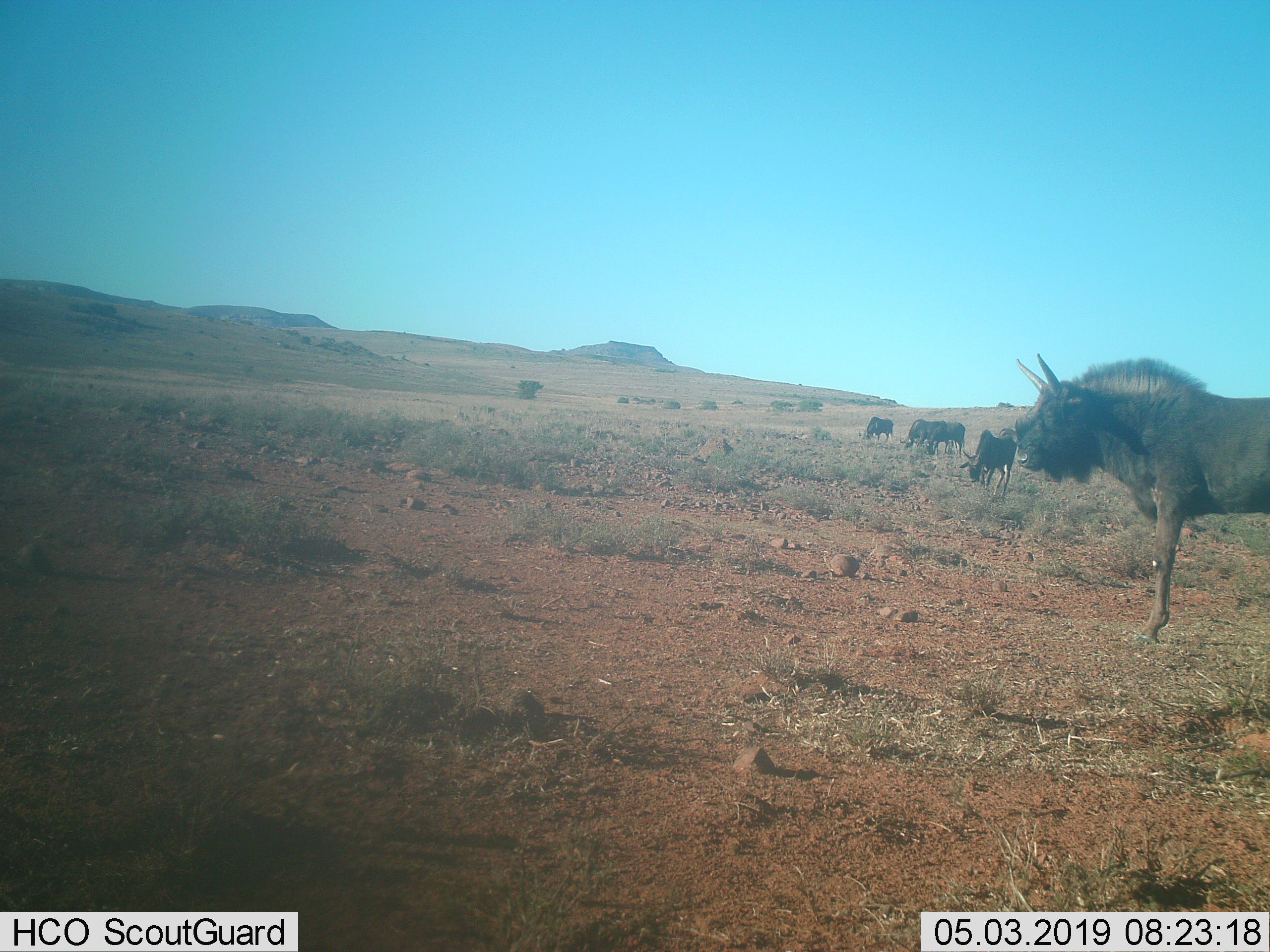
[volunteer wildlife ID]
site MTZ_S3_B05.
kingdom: Animalia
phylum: Chordata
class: Mammalia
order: Artiodactyla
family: Bovidae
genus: Connochaetes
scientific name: Connochaetes gnou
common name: black wildebeest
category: wildebeestblack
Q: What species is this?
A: Wildebeestblack (black wildebeest) (Connochaetes gnou).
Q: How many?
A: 5.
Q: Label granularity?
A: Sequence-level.